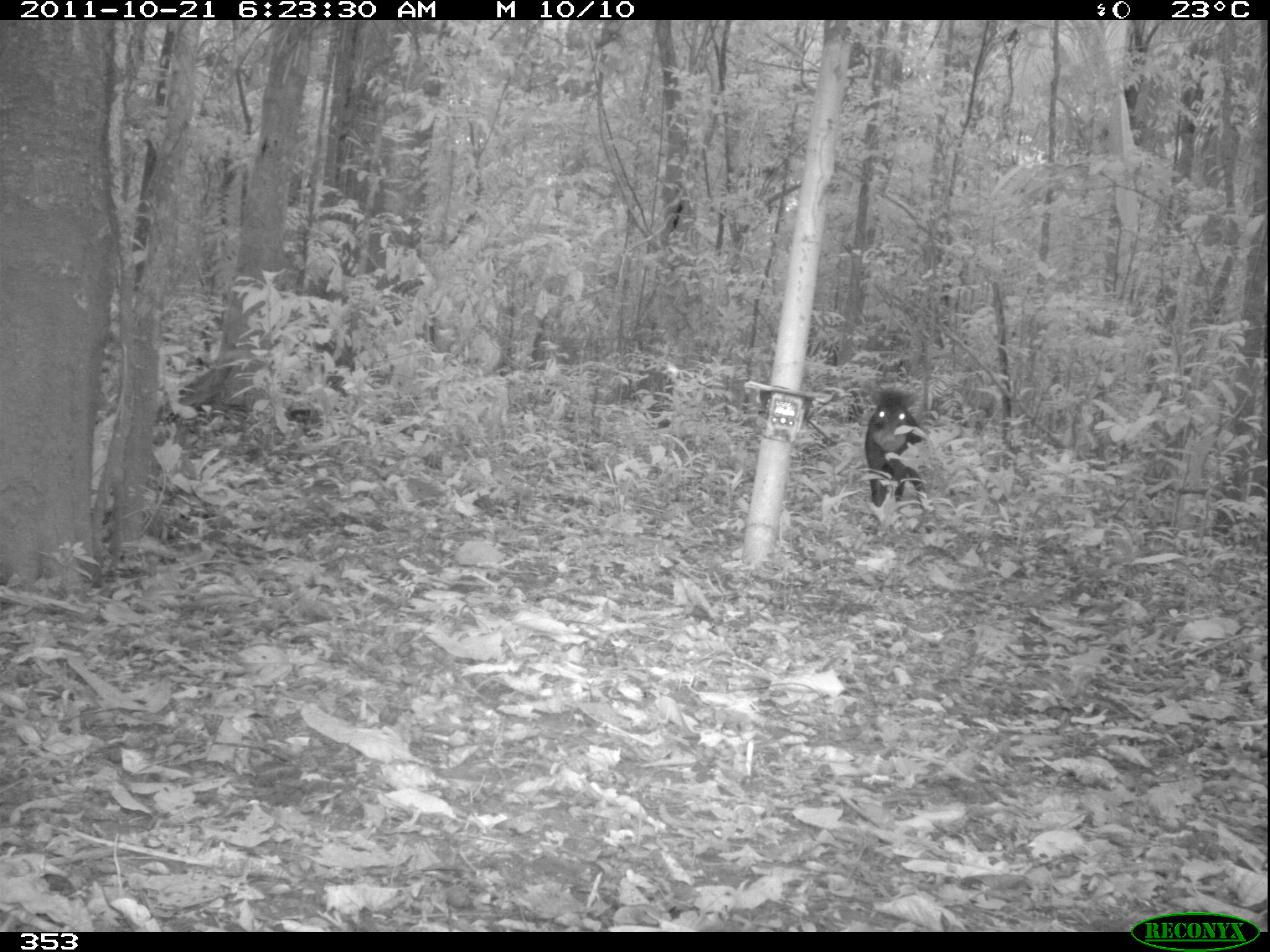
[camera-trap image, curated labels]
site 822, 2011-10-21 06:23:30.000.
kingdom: Animalia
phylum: Chordata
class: Mammalia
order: Artiodactyla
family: Tayassuidae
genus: Tayassu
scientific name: Tayassu pecari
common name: white-lipped peccary